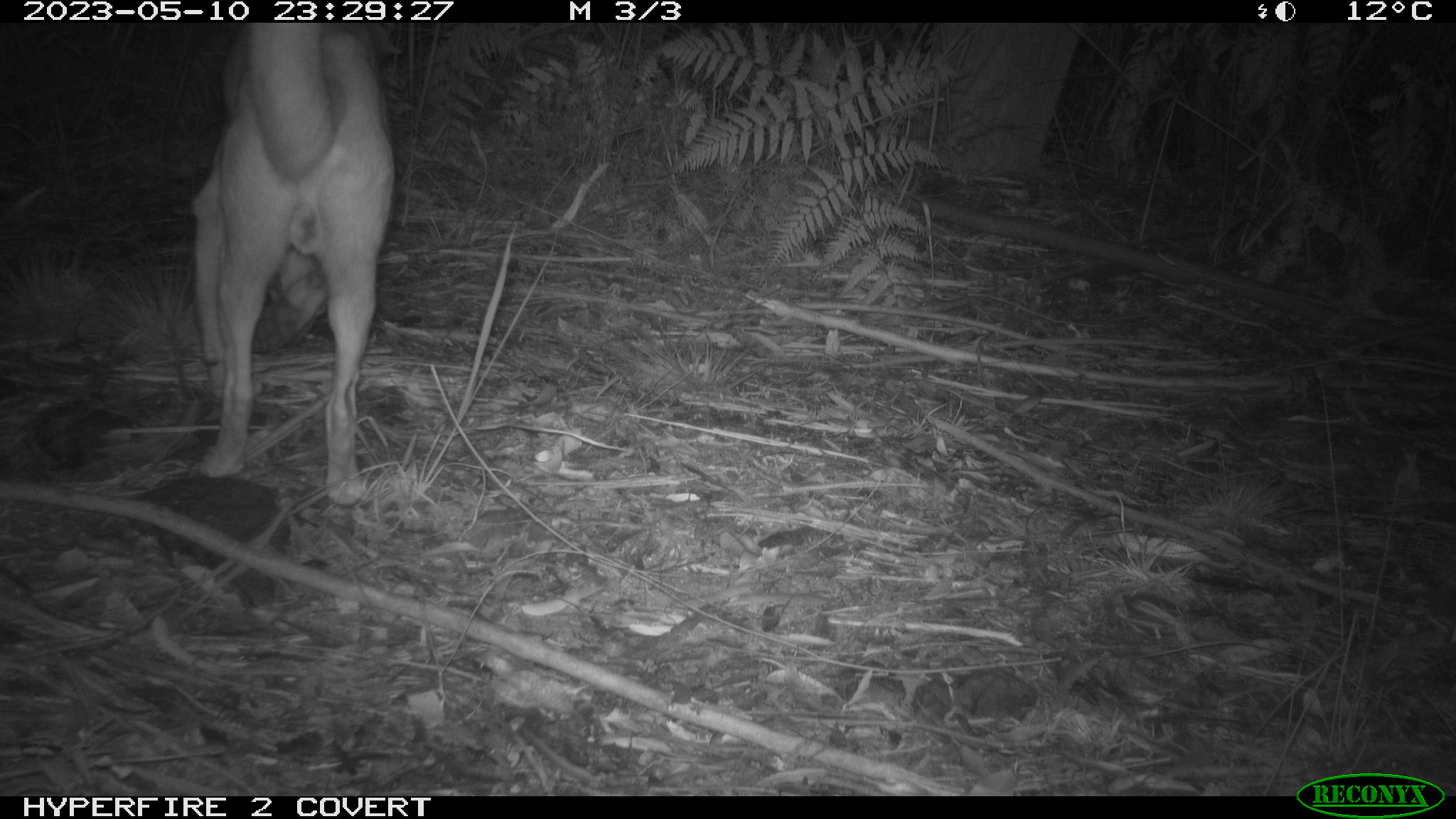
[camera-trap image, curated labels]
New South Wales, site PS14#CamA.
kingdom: Animalia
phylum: Chordata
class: Mammalia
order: Carnivora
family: Canidae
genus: Canis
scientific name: Canis familiaris dingo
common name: dingo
Dingo (Canis familiaris dingo).